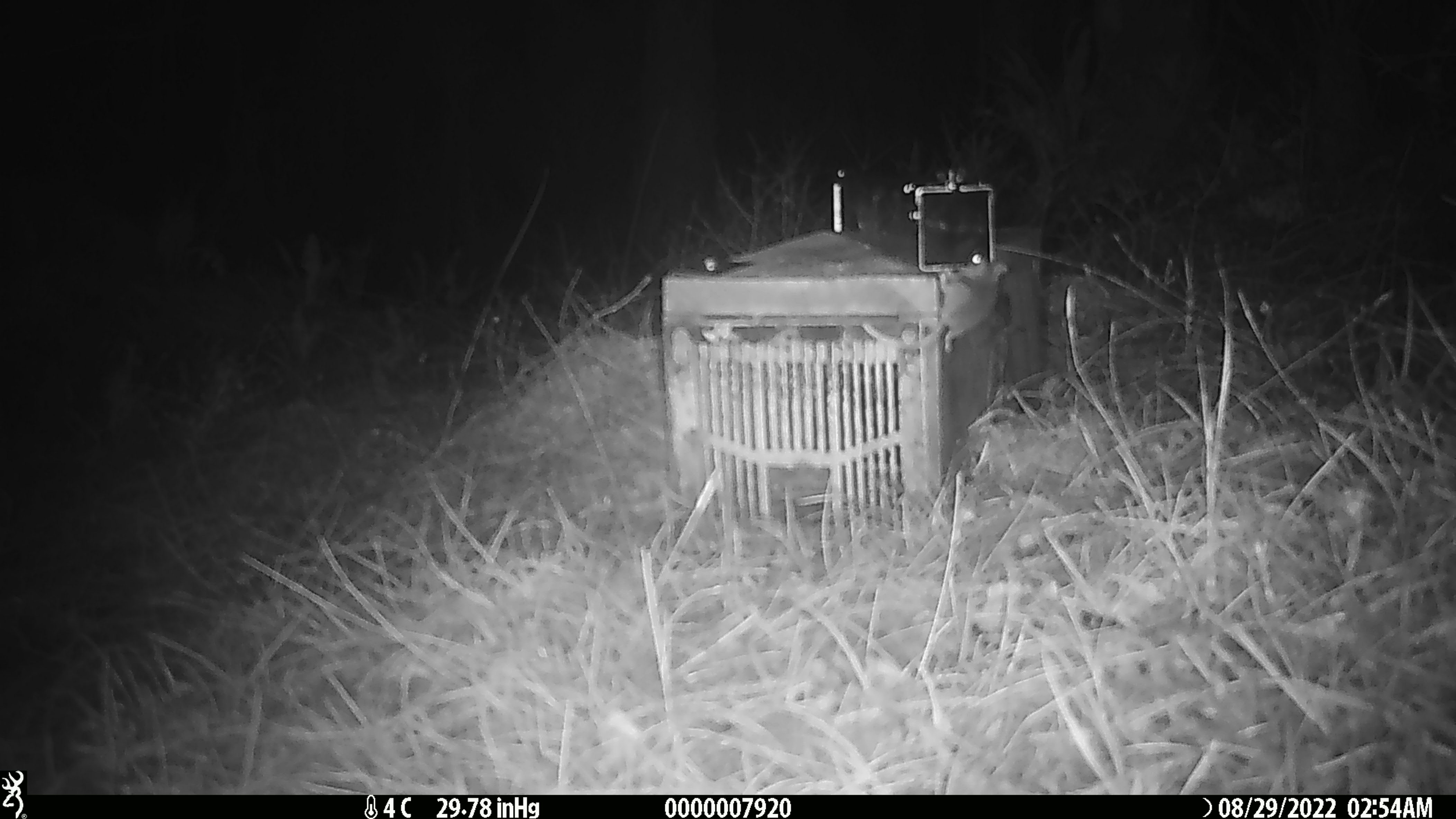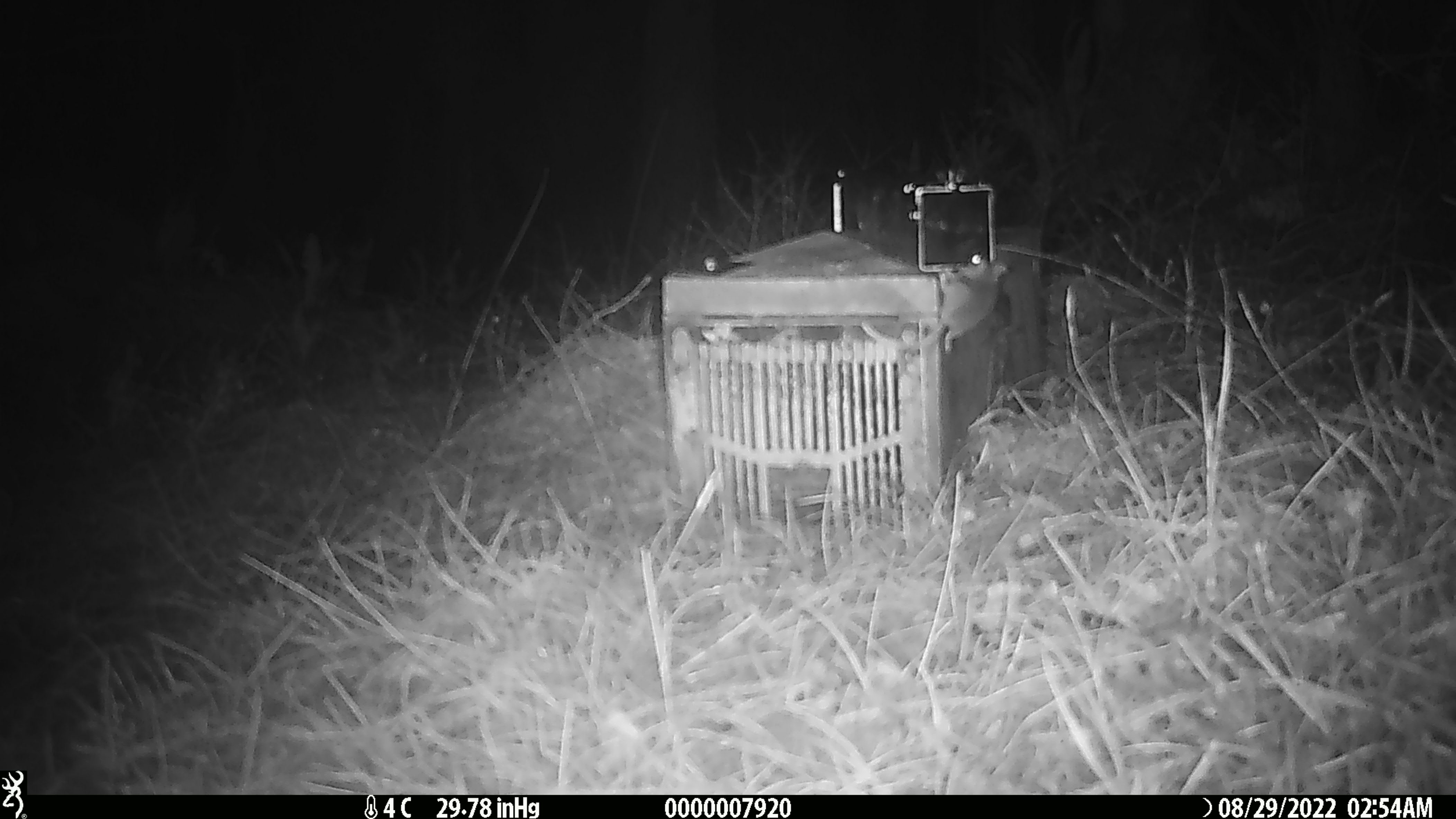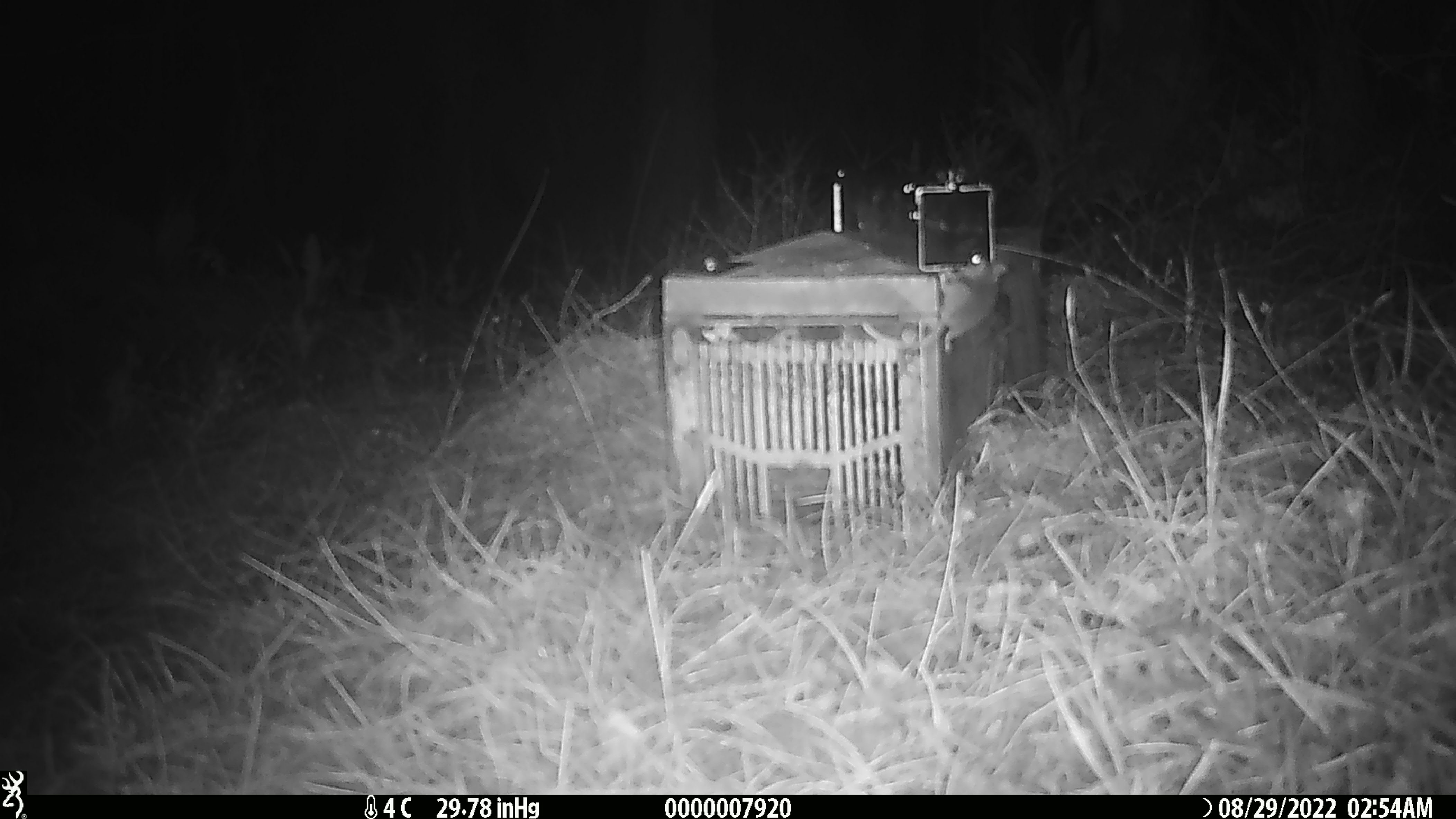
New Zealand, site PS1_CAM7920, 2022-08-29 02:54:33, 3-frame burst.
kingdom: Animalia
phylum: Chordata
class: Mammalia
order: Rodentia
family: Muridae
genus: Mus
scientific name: Mus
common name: mouse